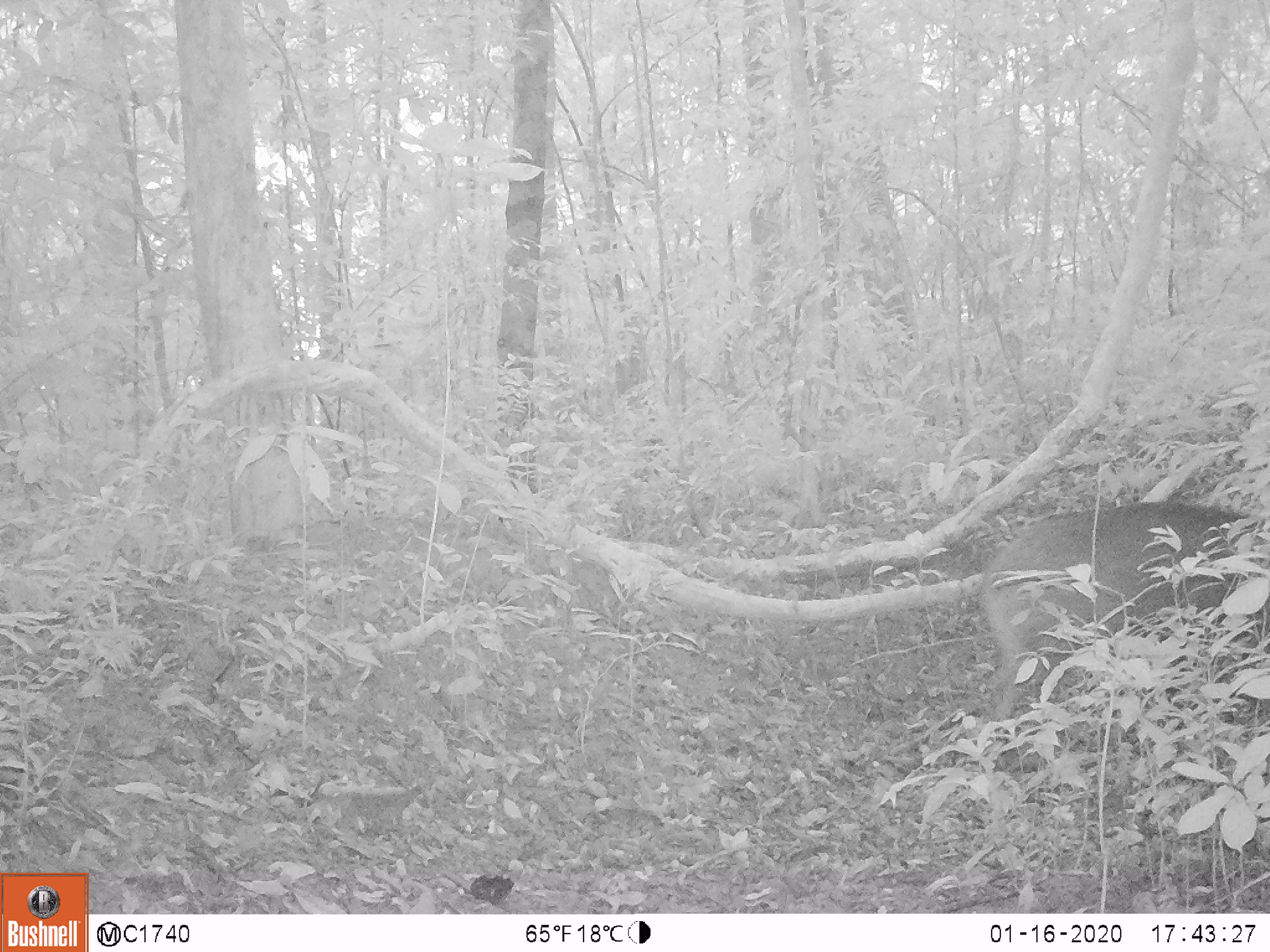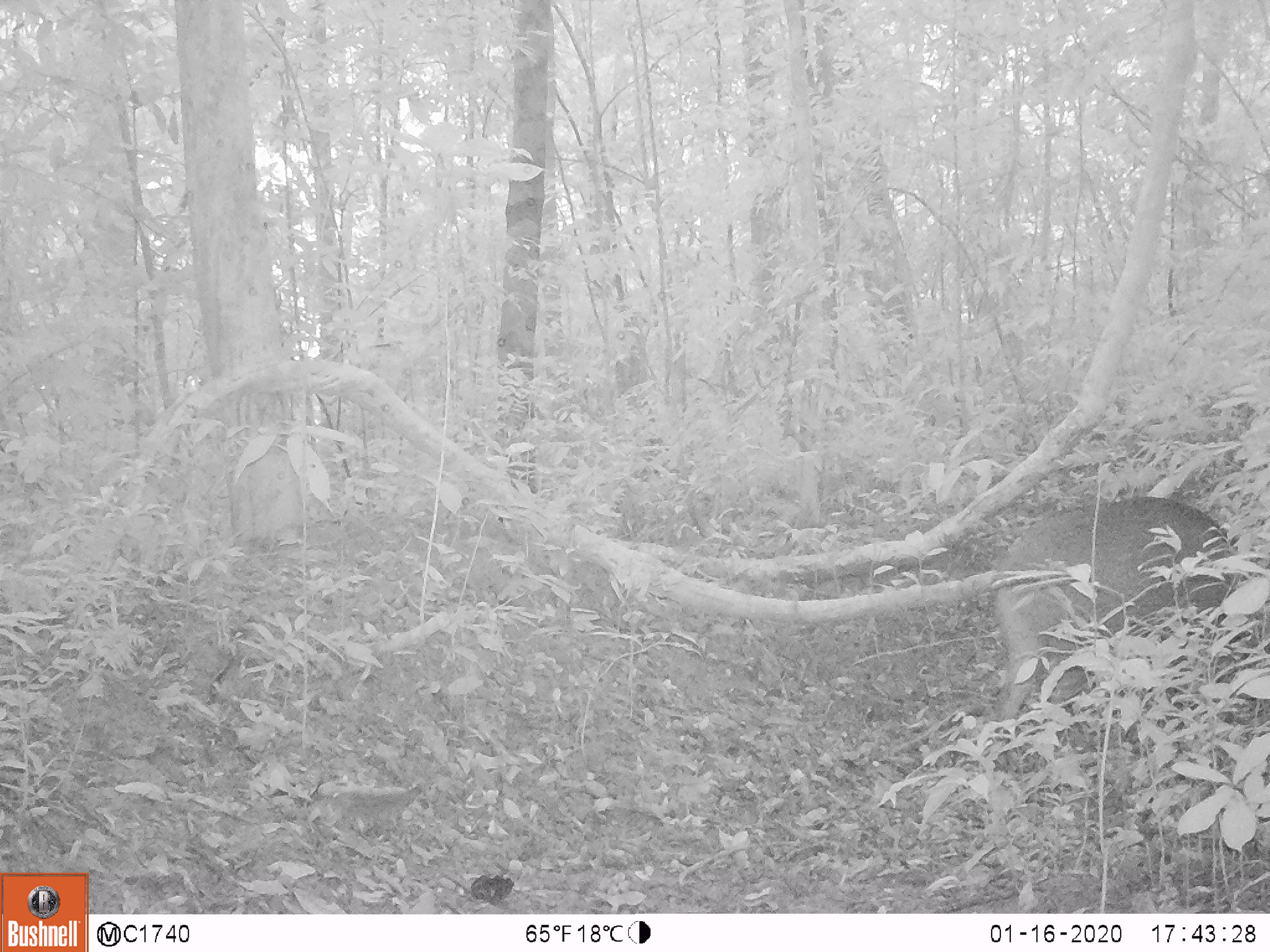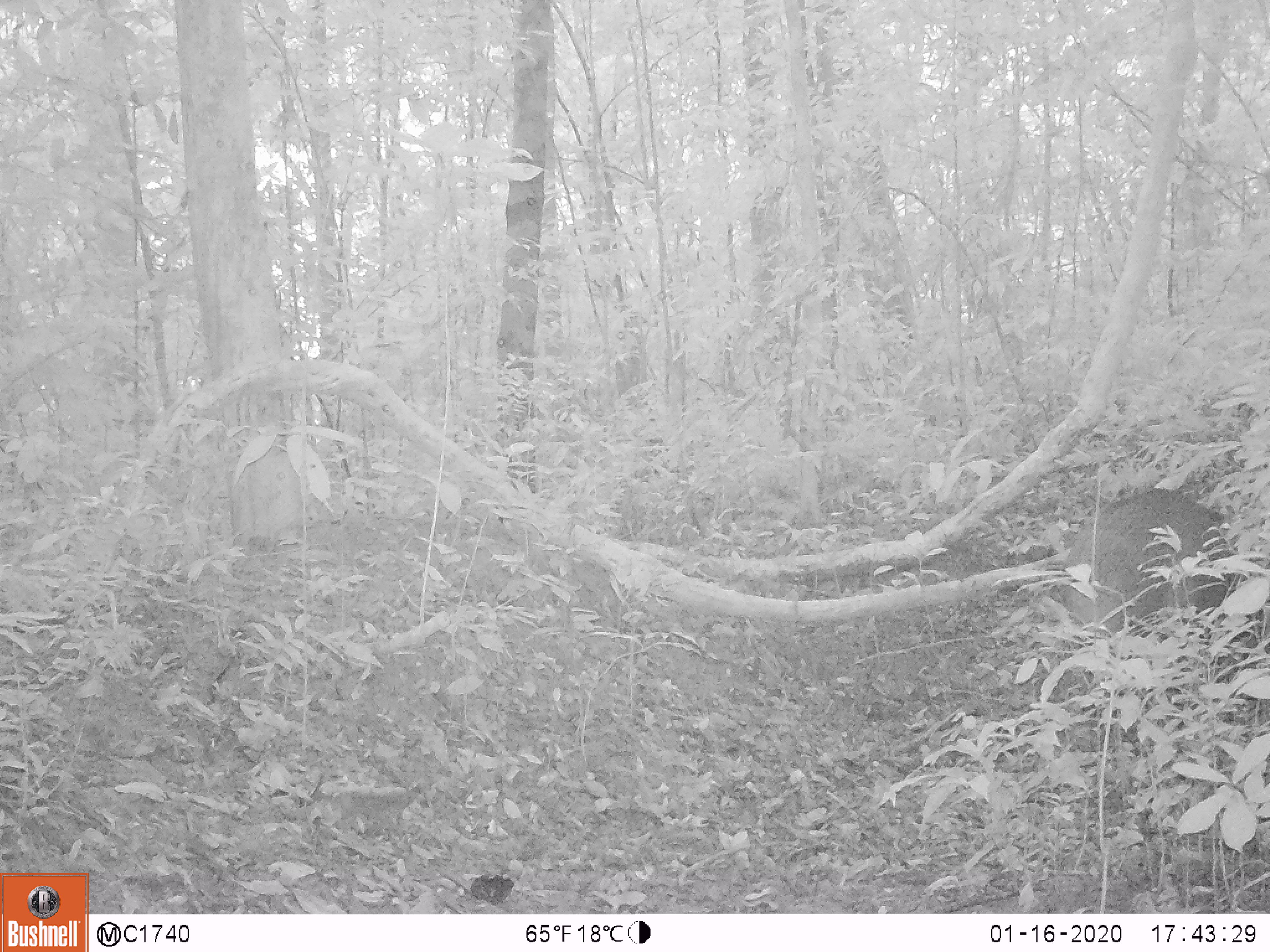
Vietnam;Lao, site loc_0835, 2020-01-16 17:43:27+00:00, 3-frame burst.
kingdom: Animalia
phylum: Chordata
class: Mammalia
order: Artiodactyla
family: Suidae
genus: Sus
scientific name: Sus scrofa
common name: eurasian wild pig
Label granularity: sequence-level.